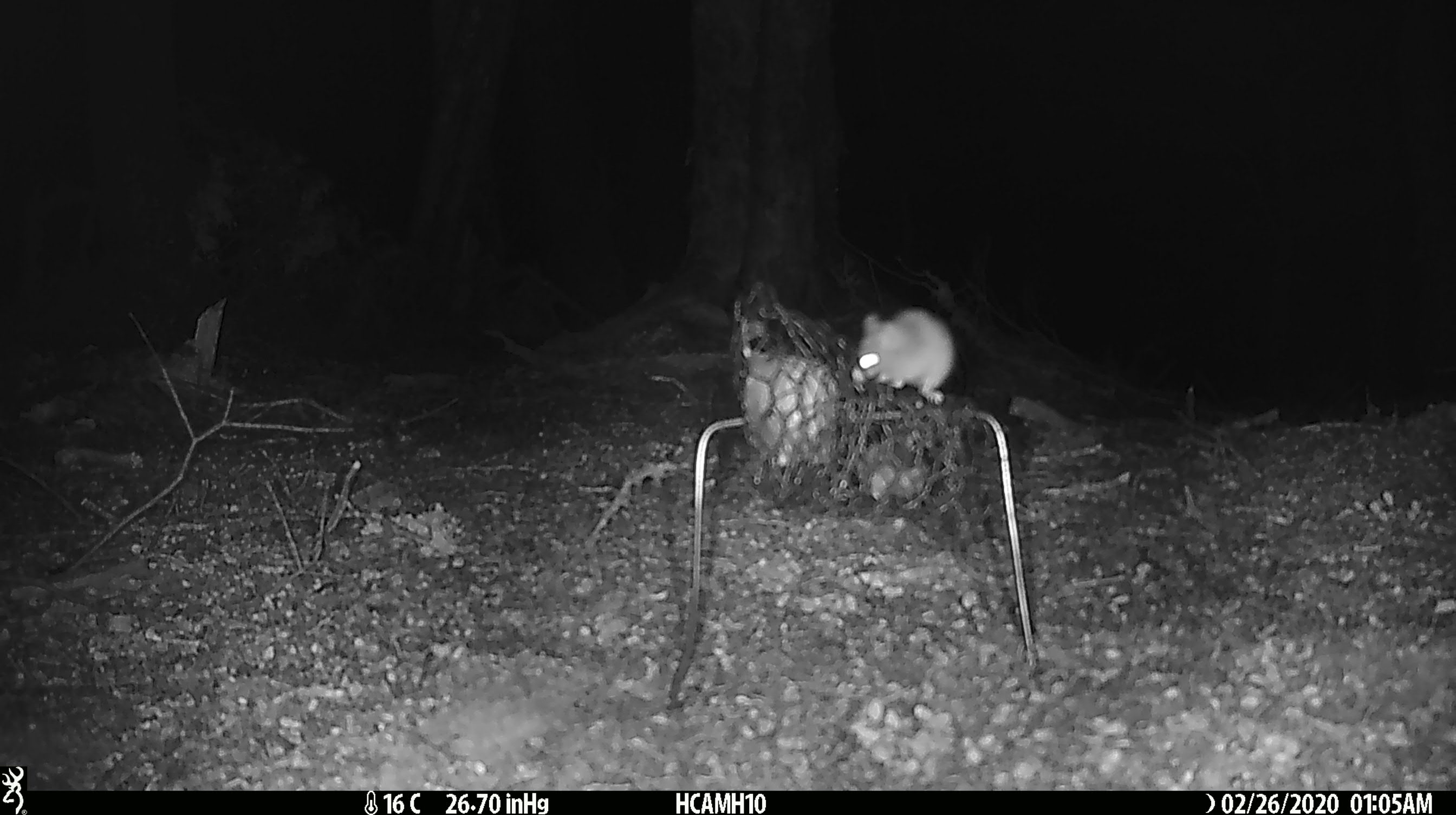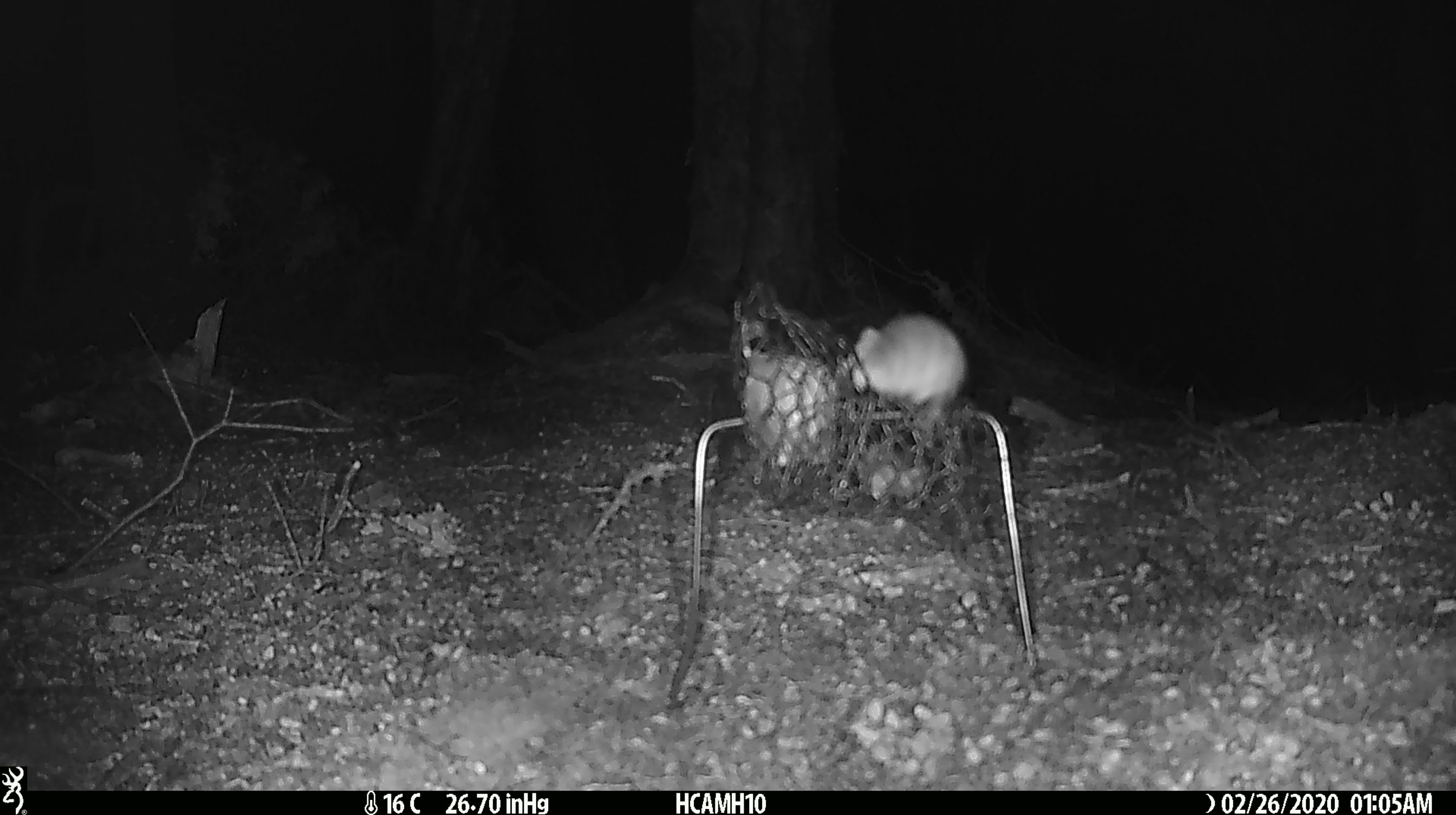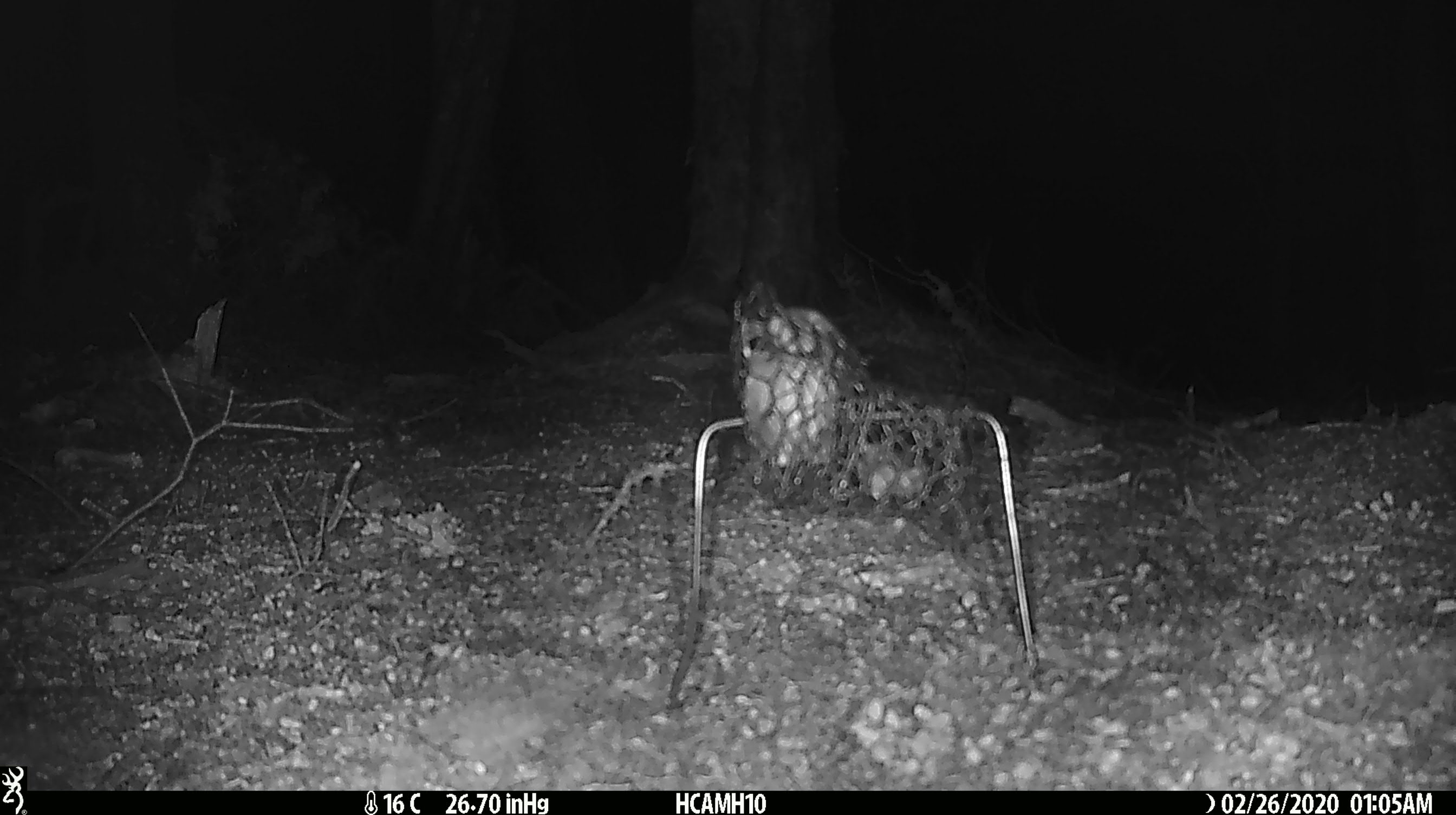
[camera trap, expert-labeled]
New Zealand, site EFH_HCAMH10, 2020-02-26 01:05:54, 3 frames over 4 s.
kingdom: Animalia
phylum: Chordata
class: Mammalia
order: Rodentia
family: Muridae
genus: Mus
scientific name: Mus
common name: mouse